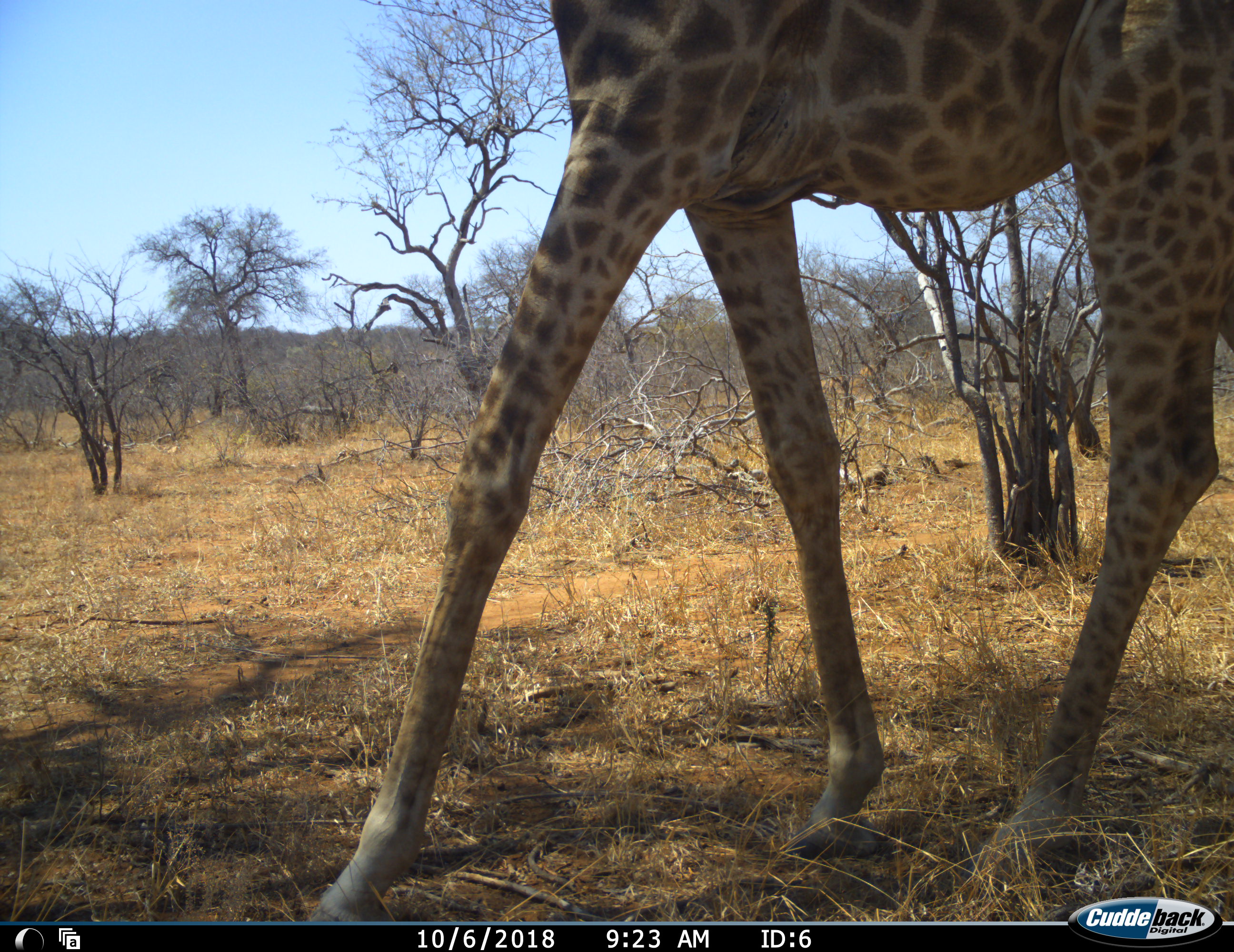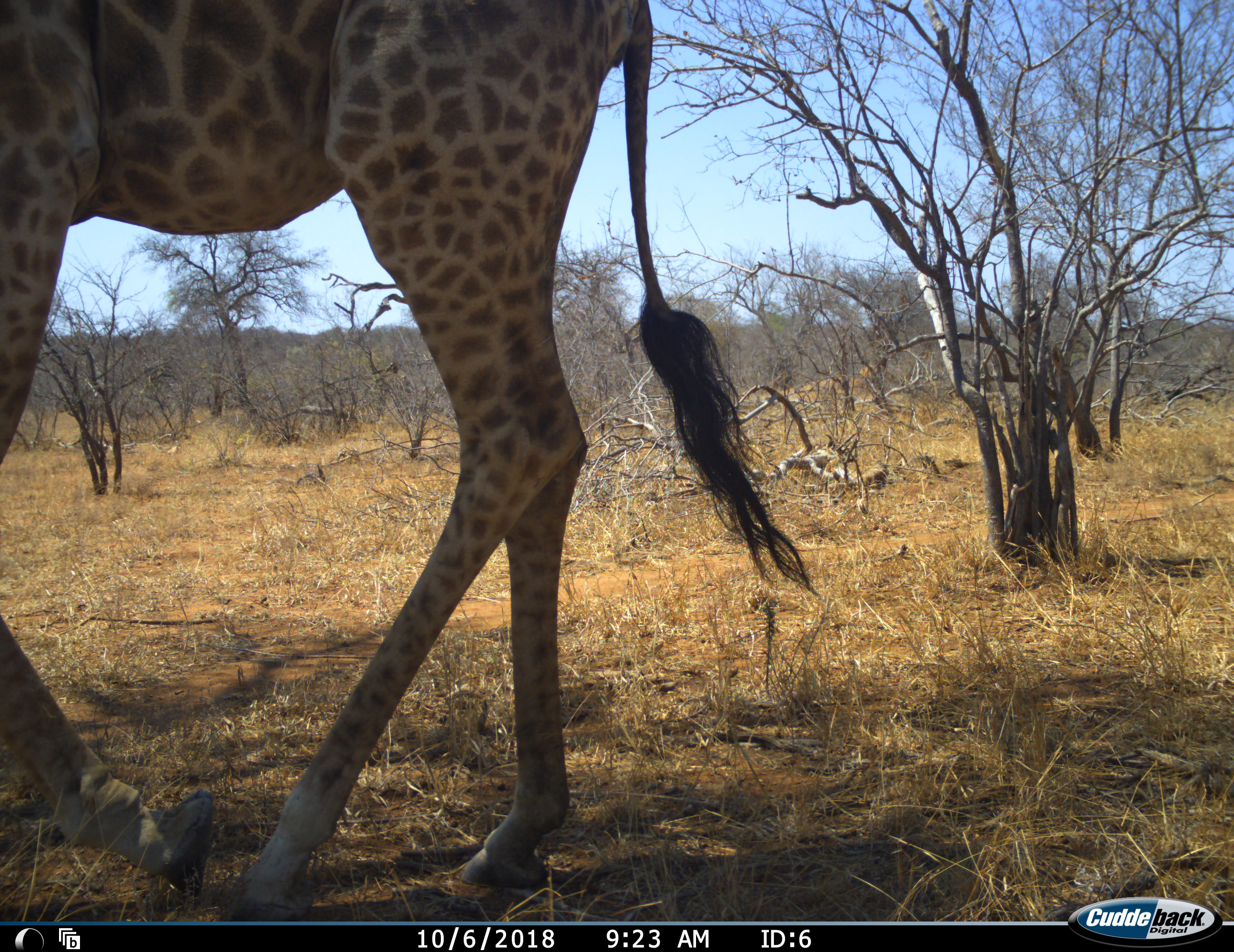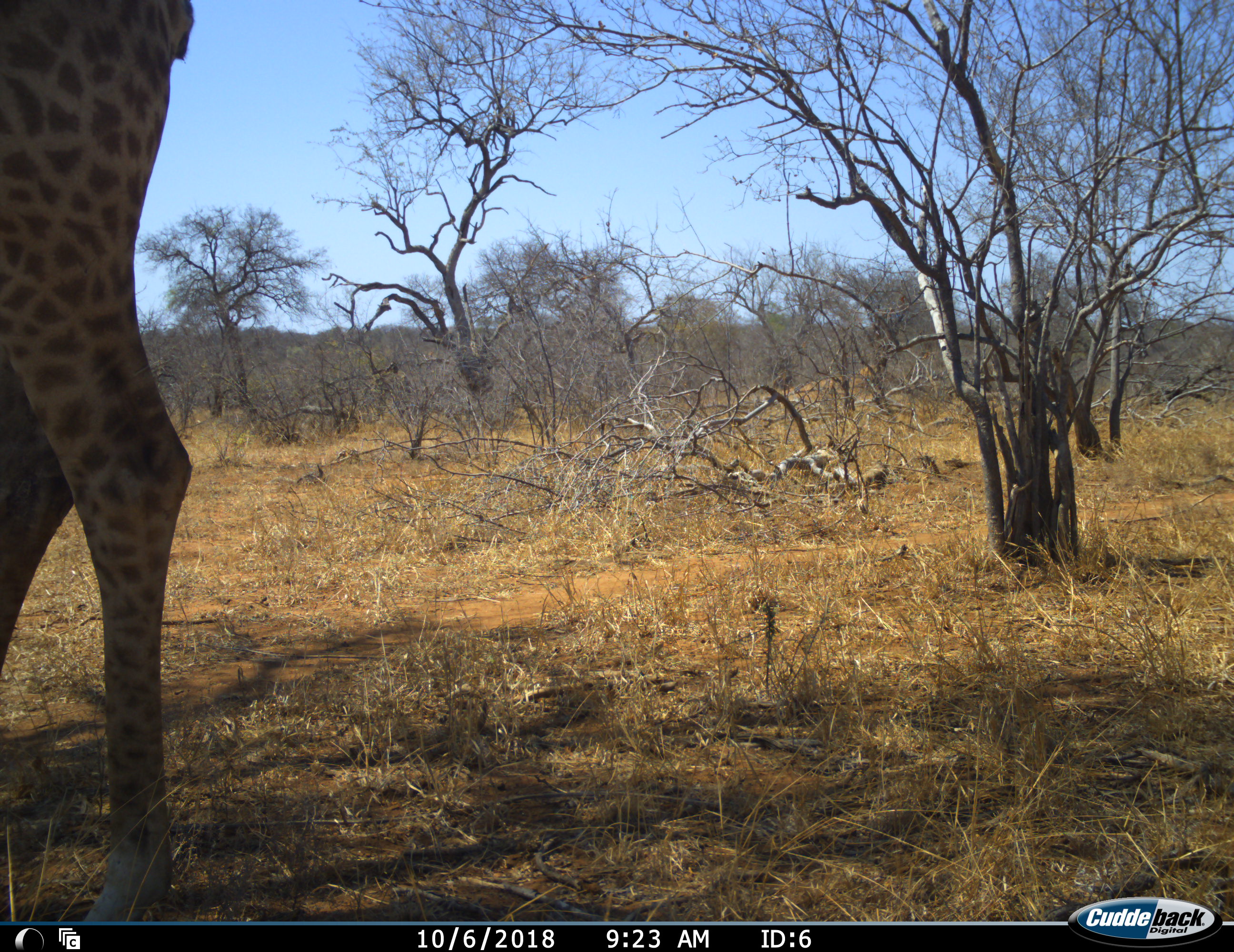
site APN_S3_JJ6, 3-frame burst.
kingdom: Animalia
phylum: Chordata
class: Mammalia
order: Artiodactyla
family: Giraffidae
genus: Giraffa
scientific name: Giraffa camelopardalis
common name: giraffe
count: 1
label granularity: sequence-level